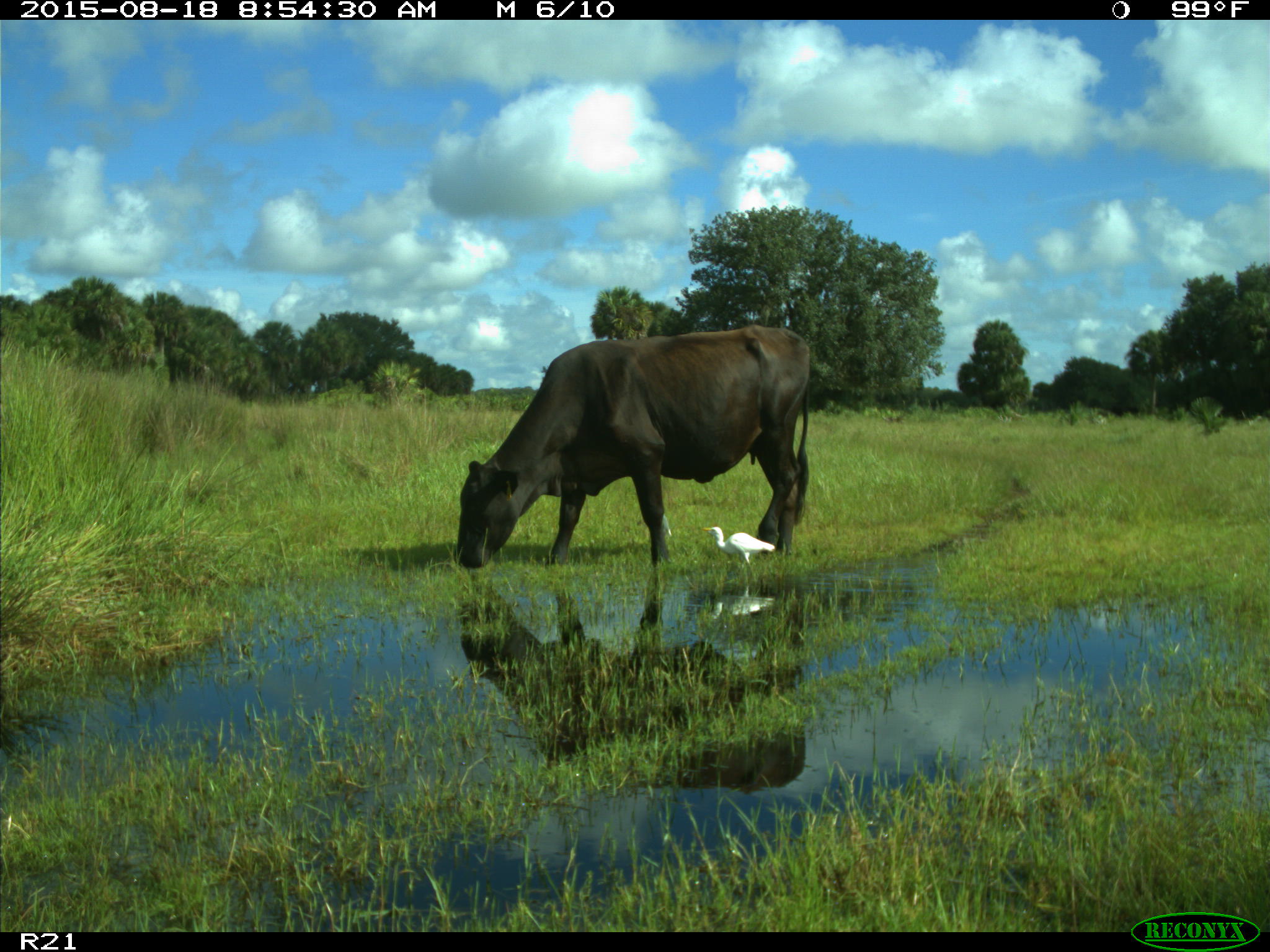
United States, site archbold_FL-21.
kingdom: Animalia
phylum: Chordata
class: Mammalia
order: Artiodactyla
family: Bovidae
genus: Bos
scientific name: Bos taurus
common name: domestic cow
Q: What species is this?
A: Bos taurus (domestic cow).